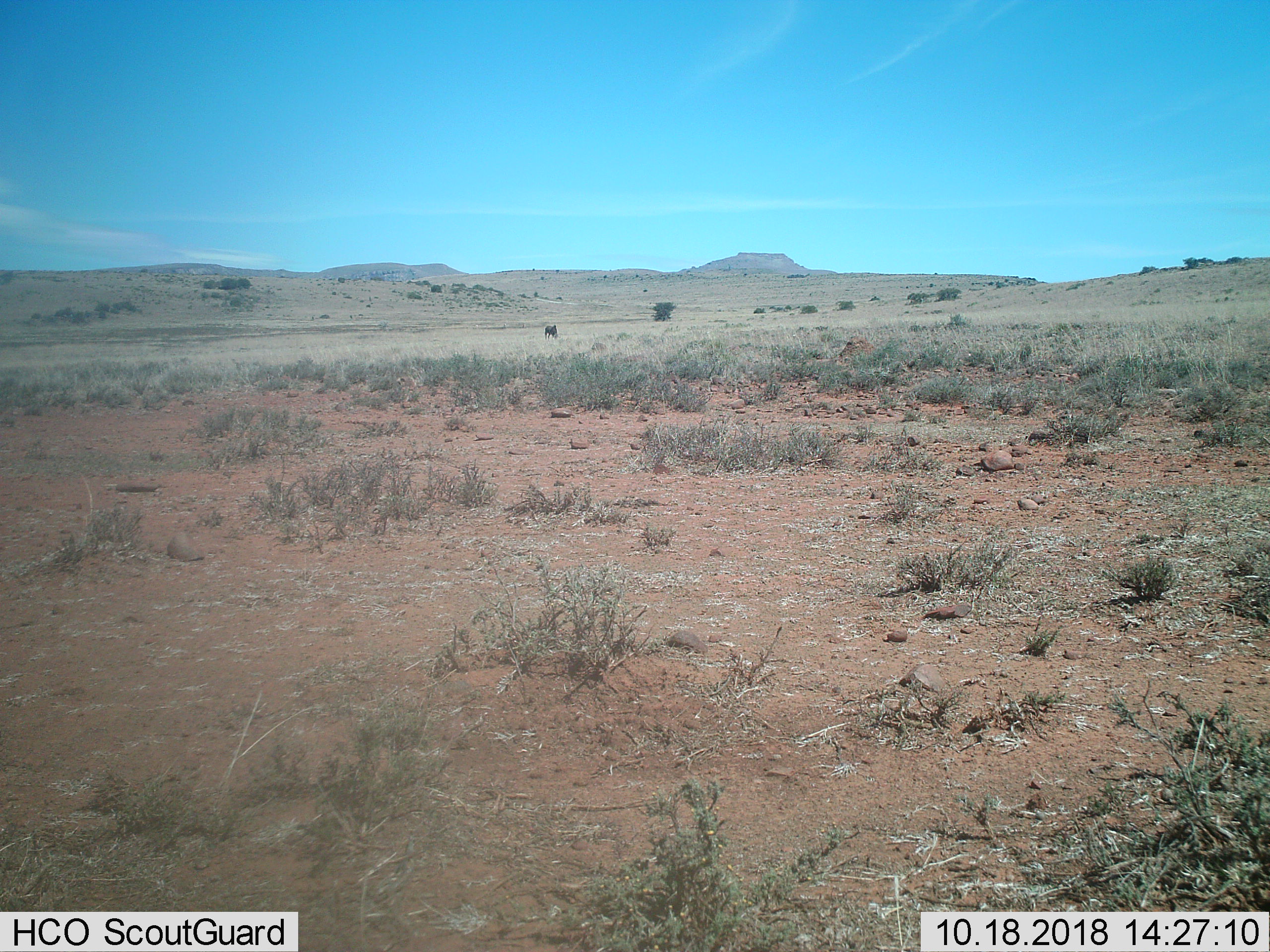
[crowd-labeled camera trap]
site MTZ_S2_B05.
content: unidentified animal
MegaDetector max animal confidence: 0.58